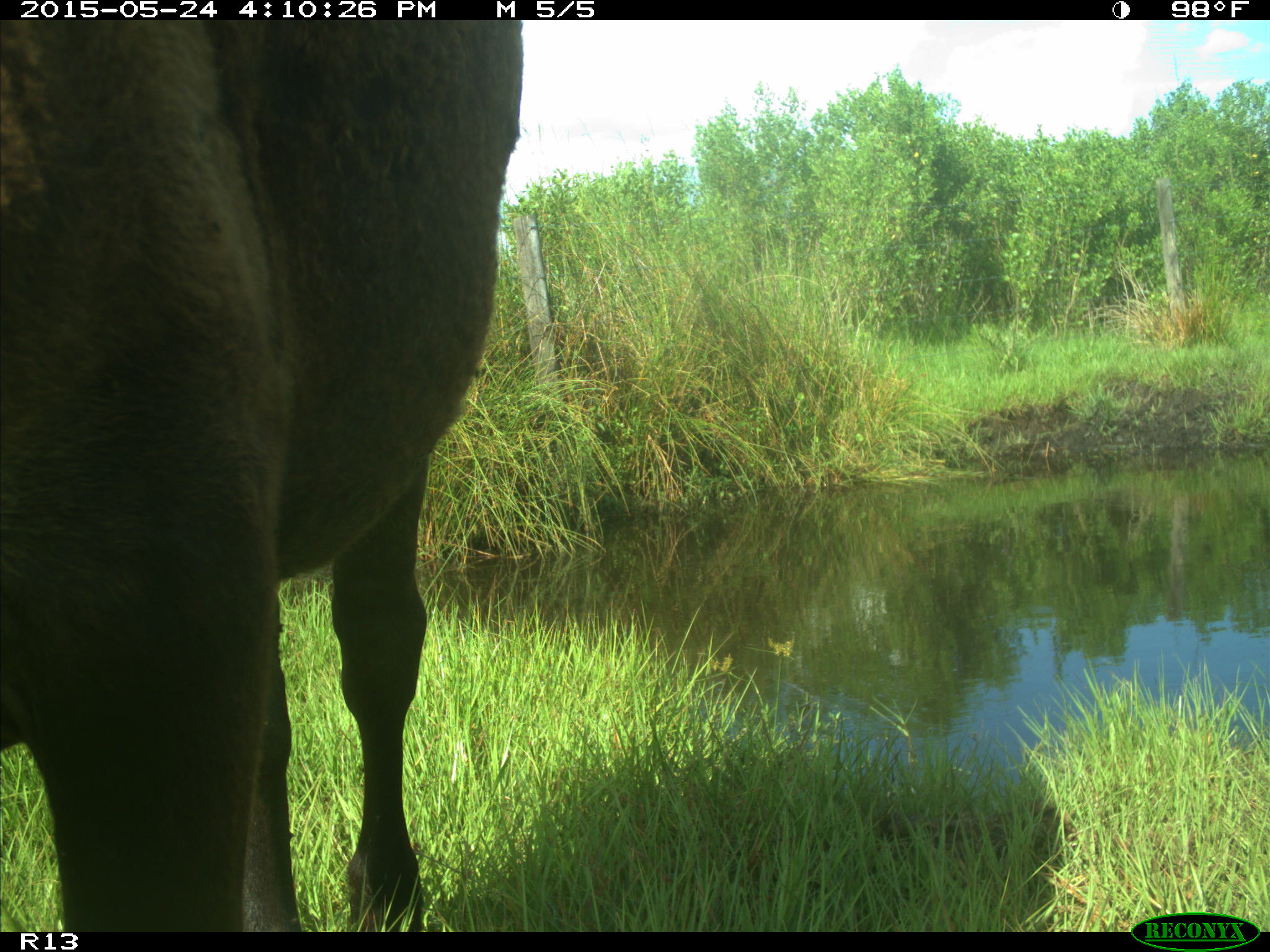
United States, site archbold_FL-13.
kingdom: Animalia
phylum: Chordata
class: Mammalia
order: Artiodactyla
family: Bovidae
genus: Bos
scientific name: Bos taurus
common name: domestic cow